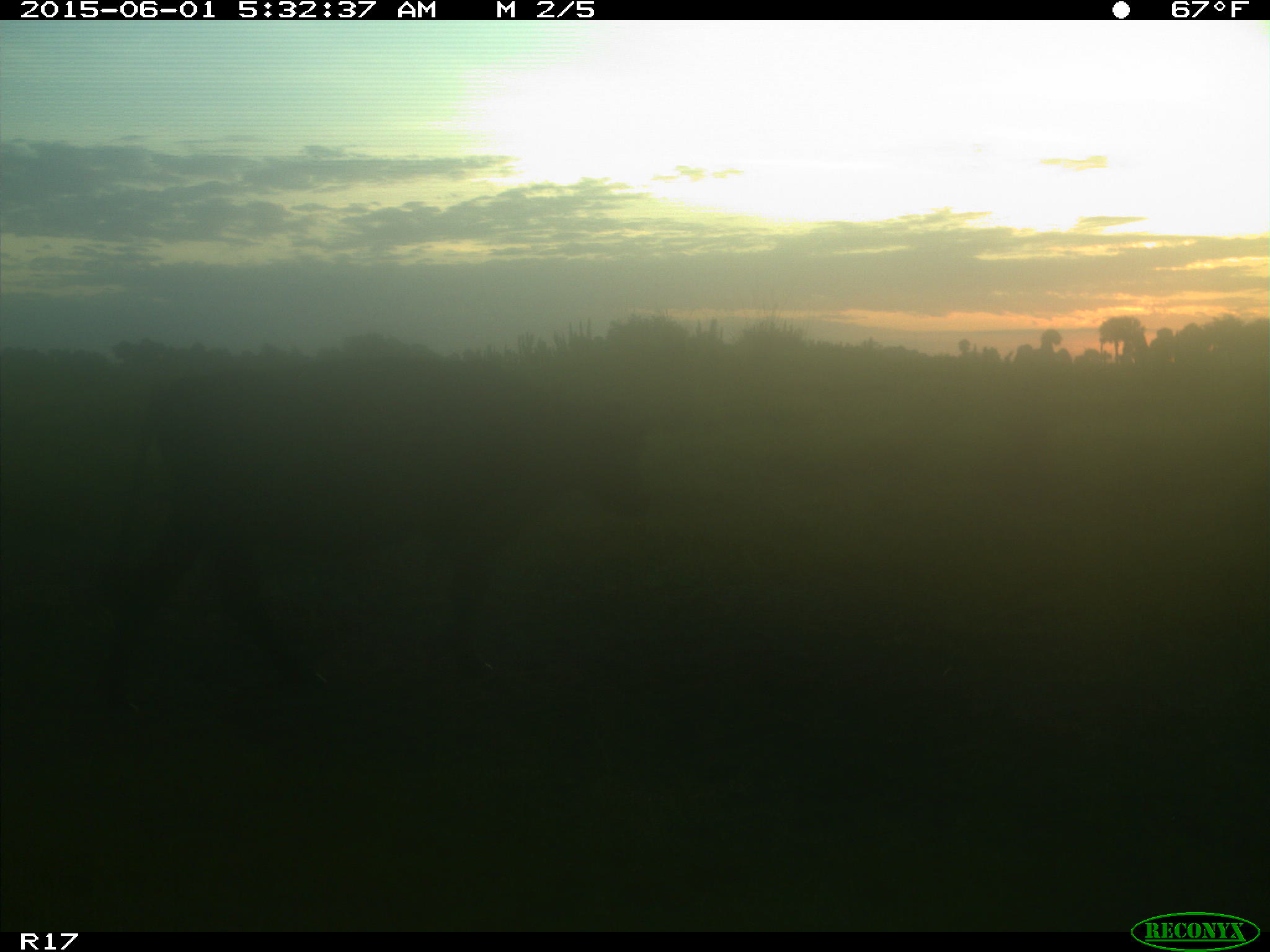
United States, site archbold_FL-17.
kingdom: Animalia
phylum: Chordata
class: Mammalia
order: Artiodactyla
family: Bovidae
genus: Bos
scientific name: Bos taurus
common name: domestic cow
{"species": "Bos taurus (domestic cow)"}